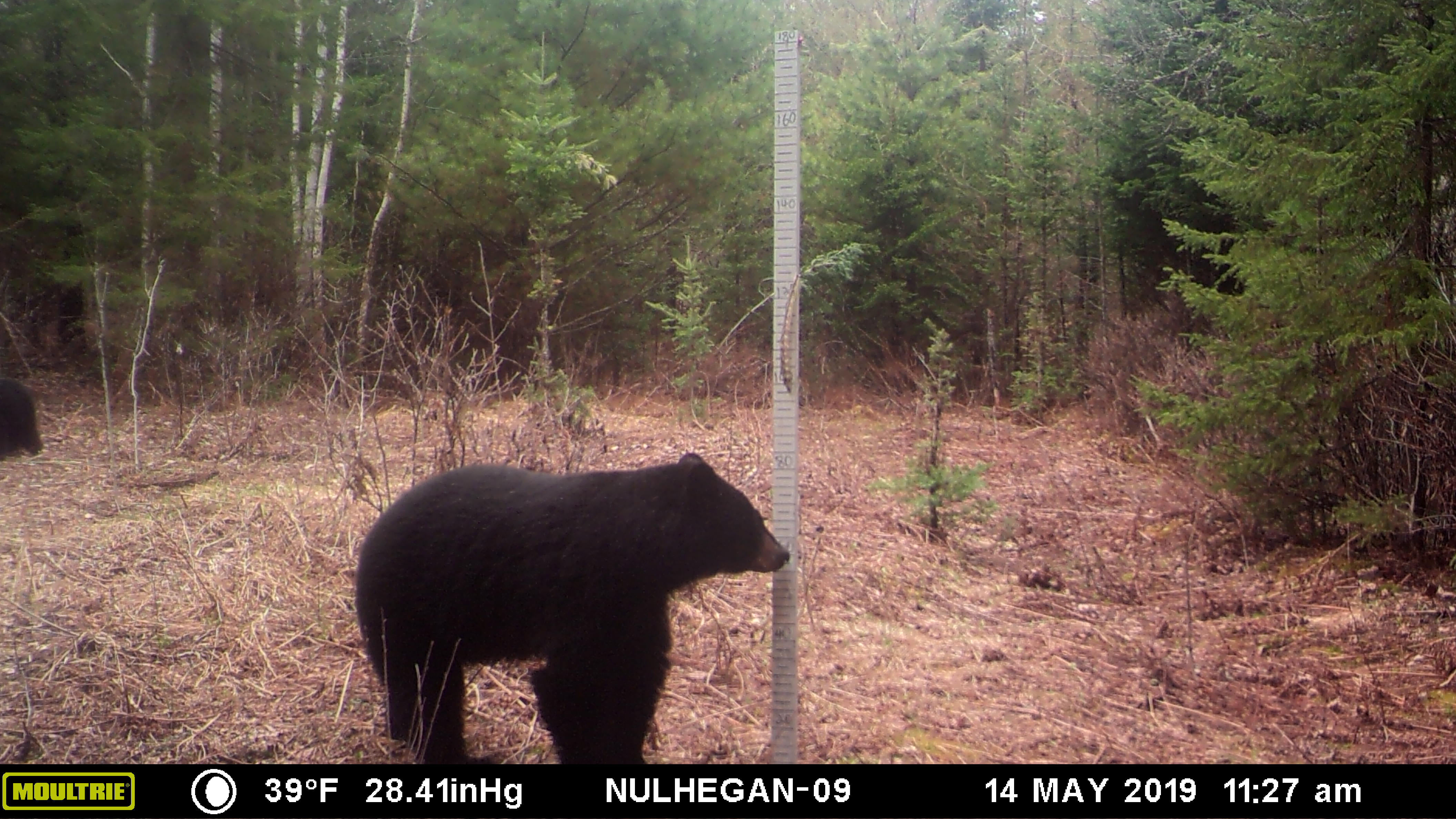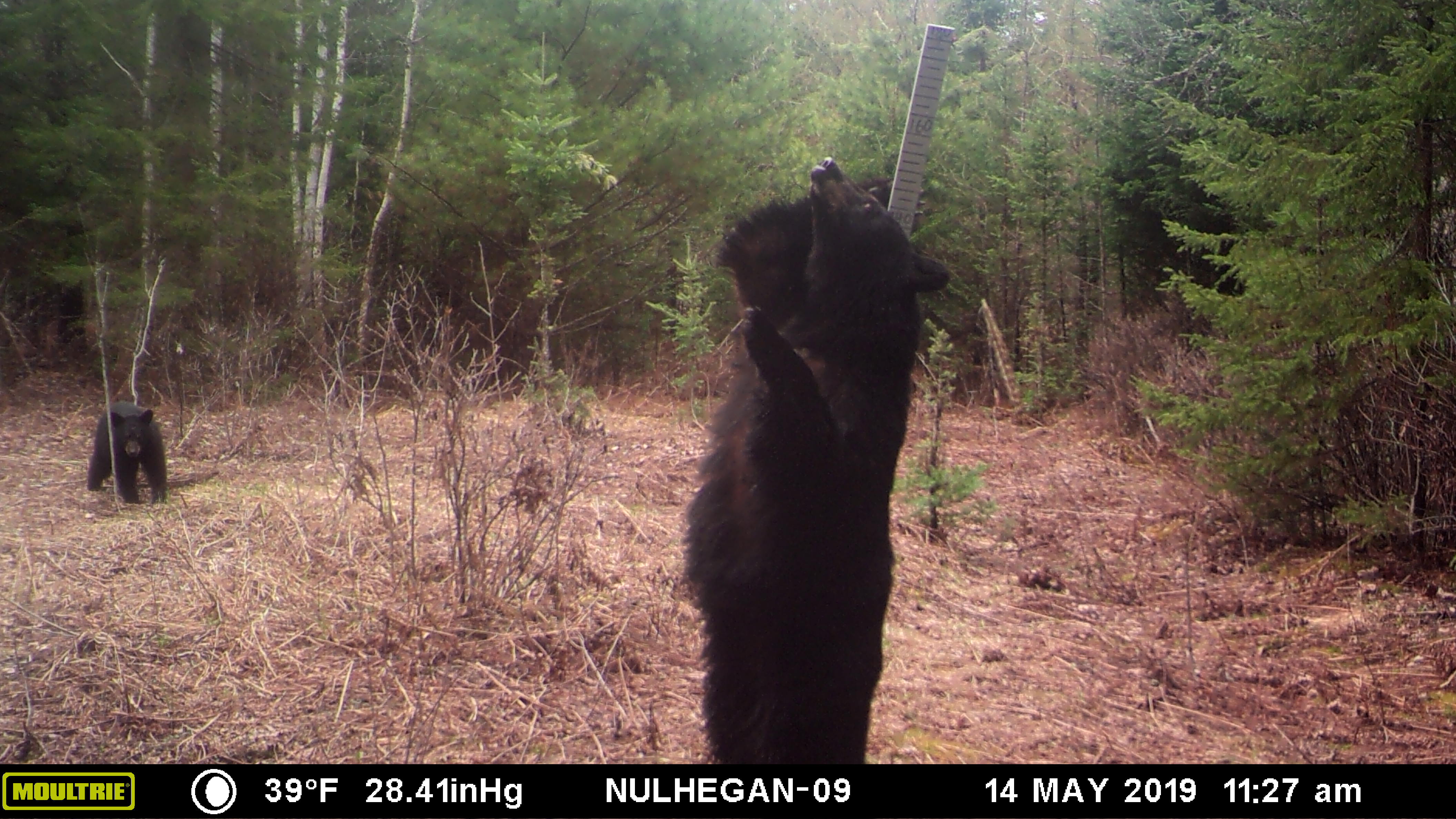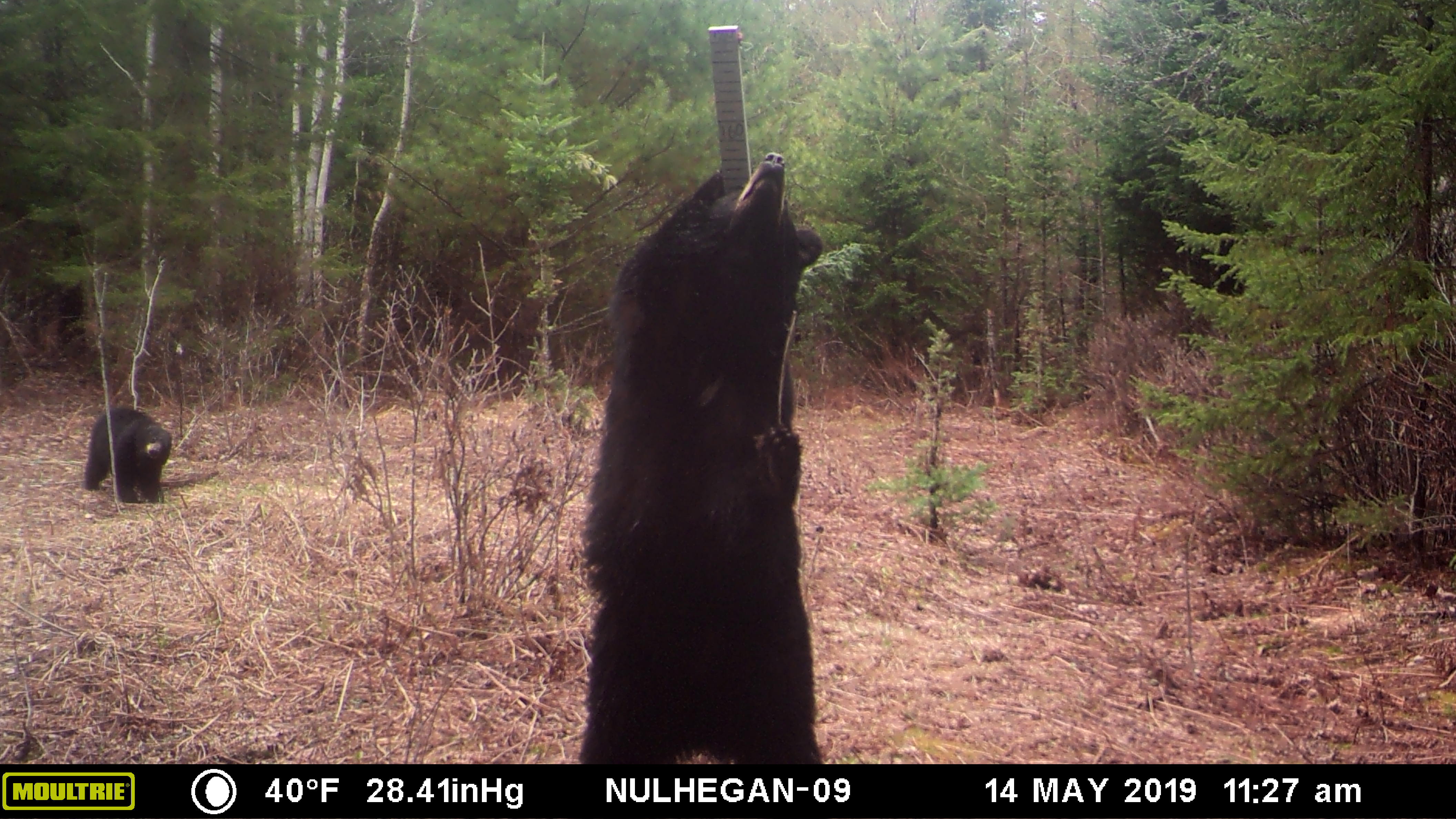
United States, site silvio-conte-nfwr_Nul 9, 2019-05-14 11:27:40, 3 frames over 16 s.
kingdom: Animalia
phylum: Chordata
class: Mammalia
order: Carnivora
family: Ursidae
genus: Ursus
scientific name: Ursus americanus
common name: black bear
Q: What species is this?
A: Black bear (Ursus americanus).